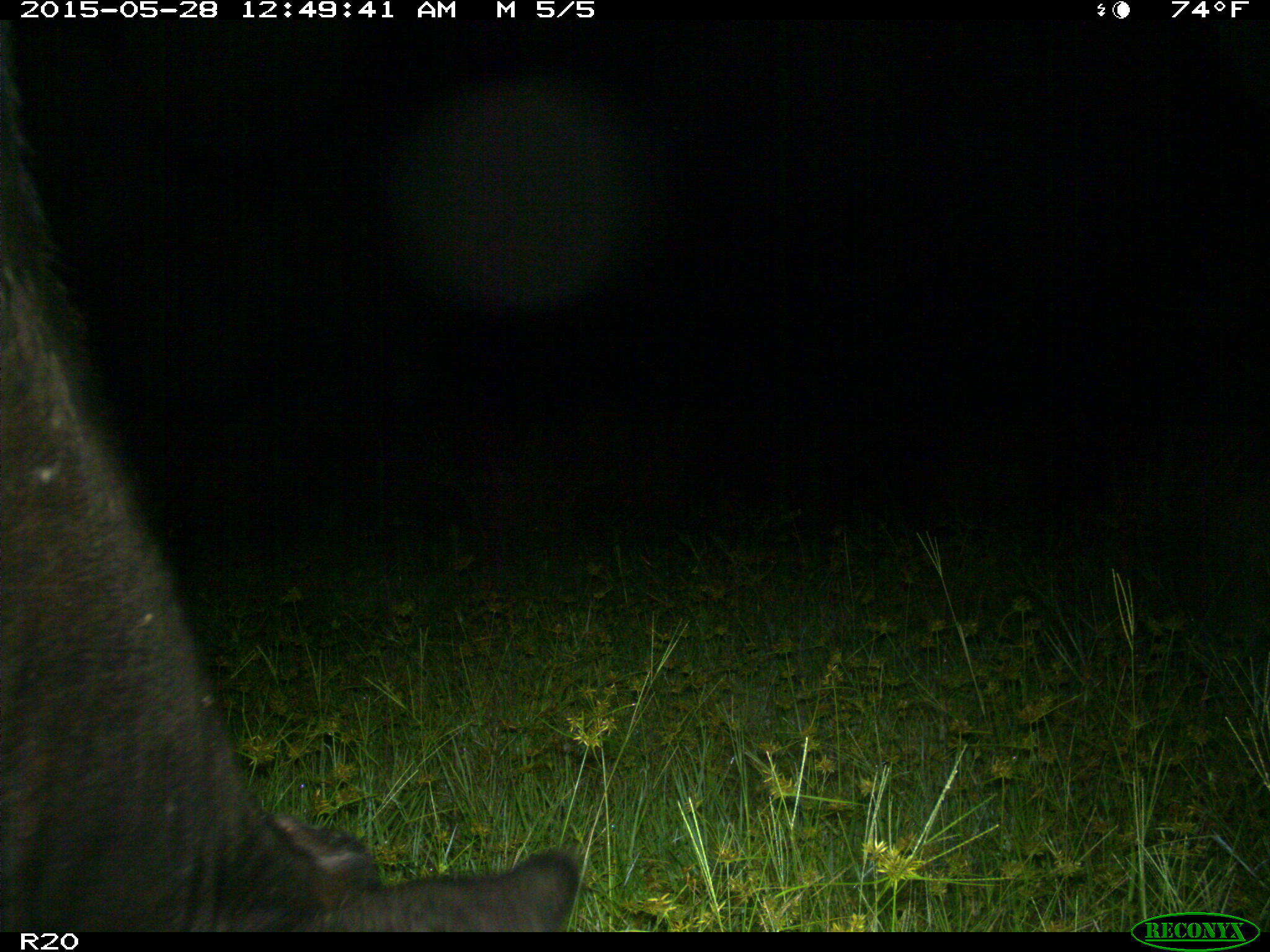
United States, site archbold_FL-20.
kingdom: Animalia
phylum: Chordata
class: Mammalia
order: Artiodactyla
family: Bovidae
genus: Bos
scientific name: Bos taurus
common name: domestic cow